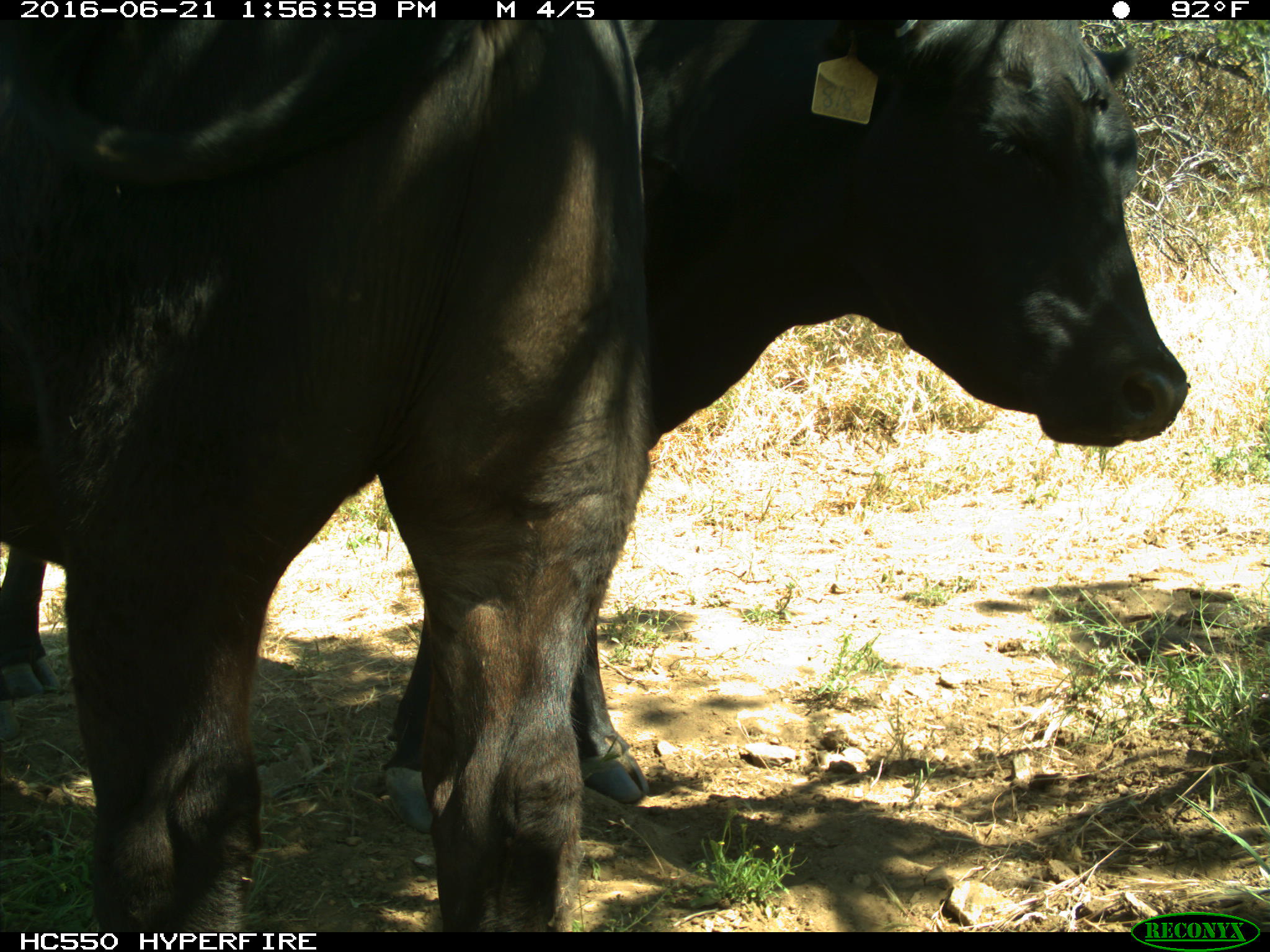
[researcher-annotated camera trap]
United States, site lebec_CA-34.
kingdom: Animalia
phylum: Chordata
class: Mammalia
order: Artiodactyla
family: Bovidae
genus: Bos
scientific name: Bos taurus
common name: domestic cow